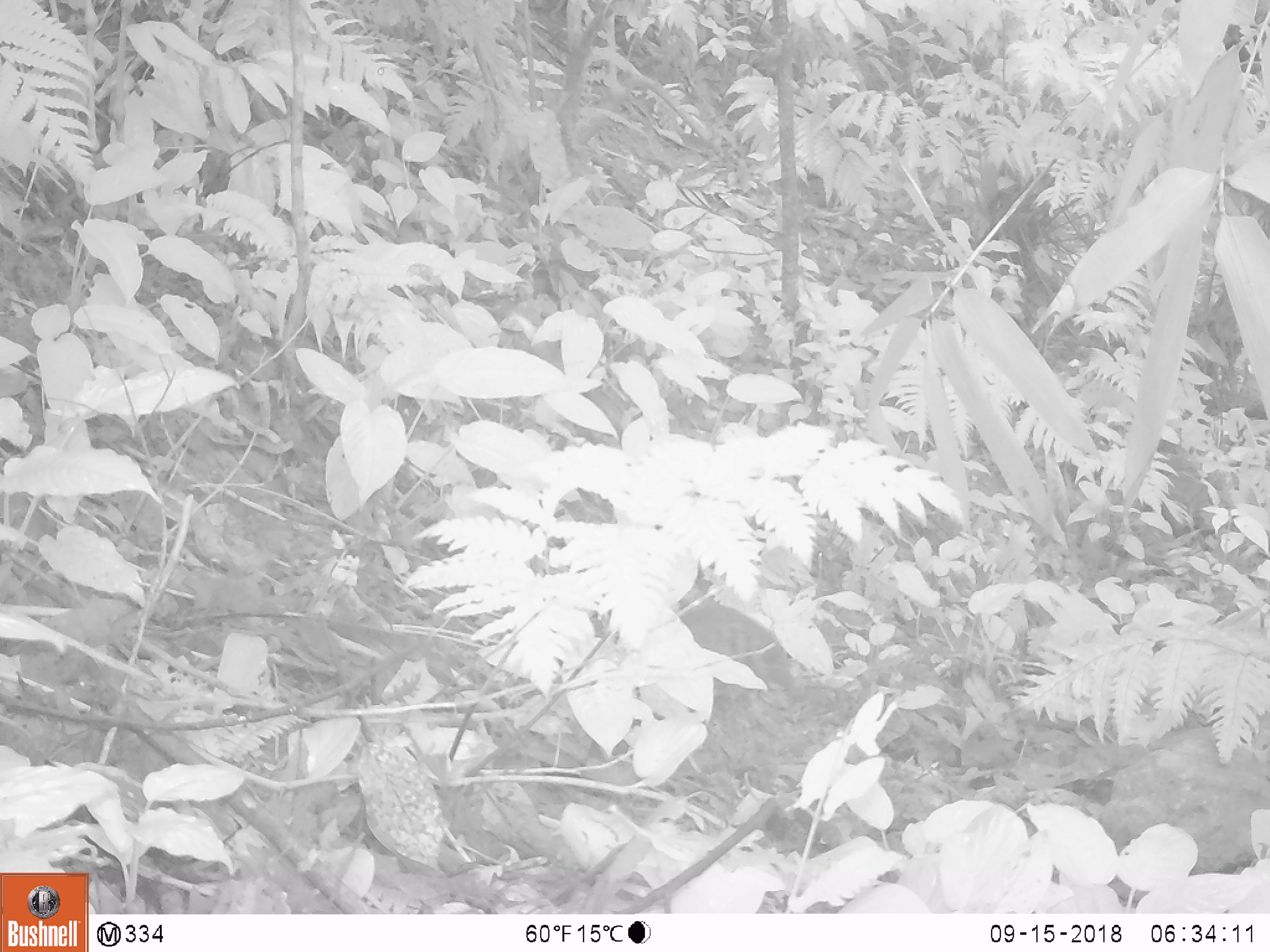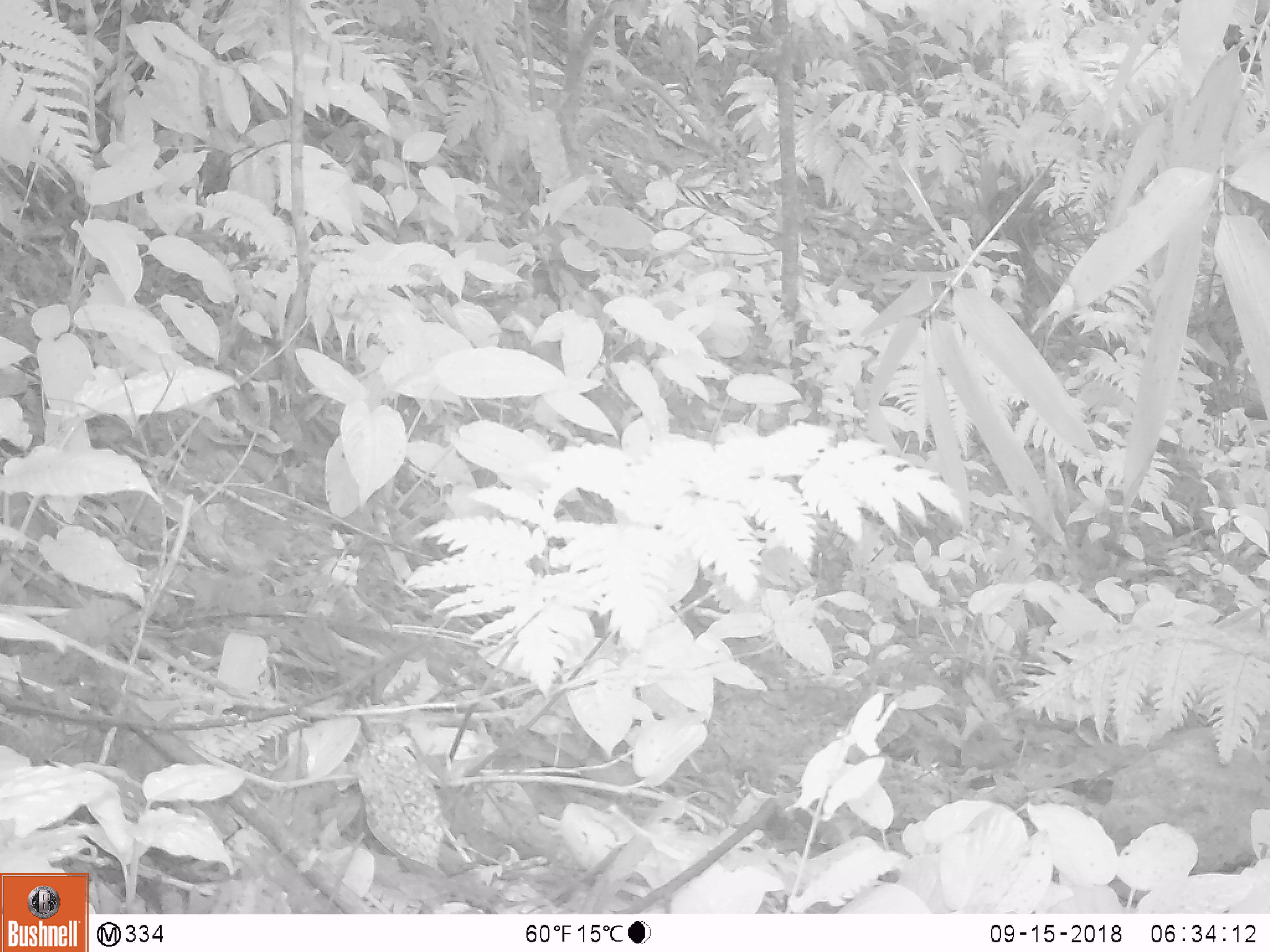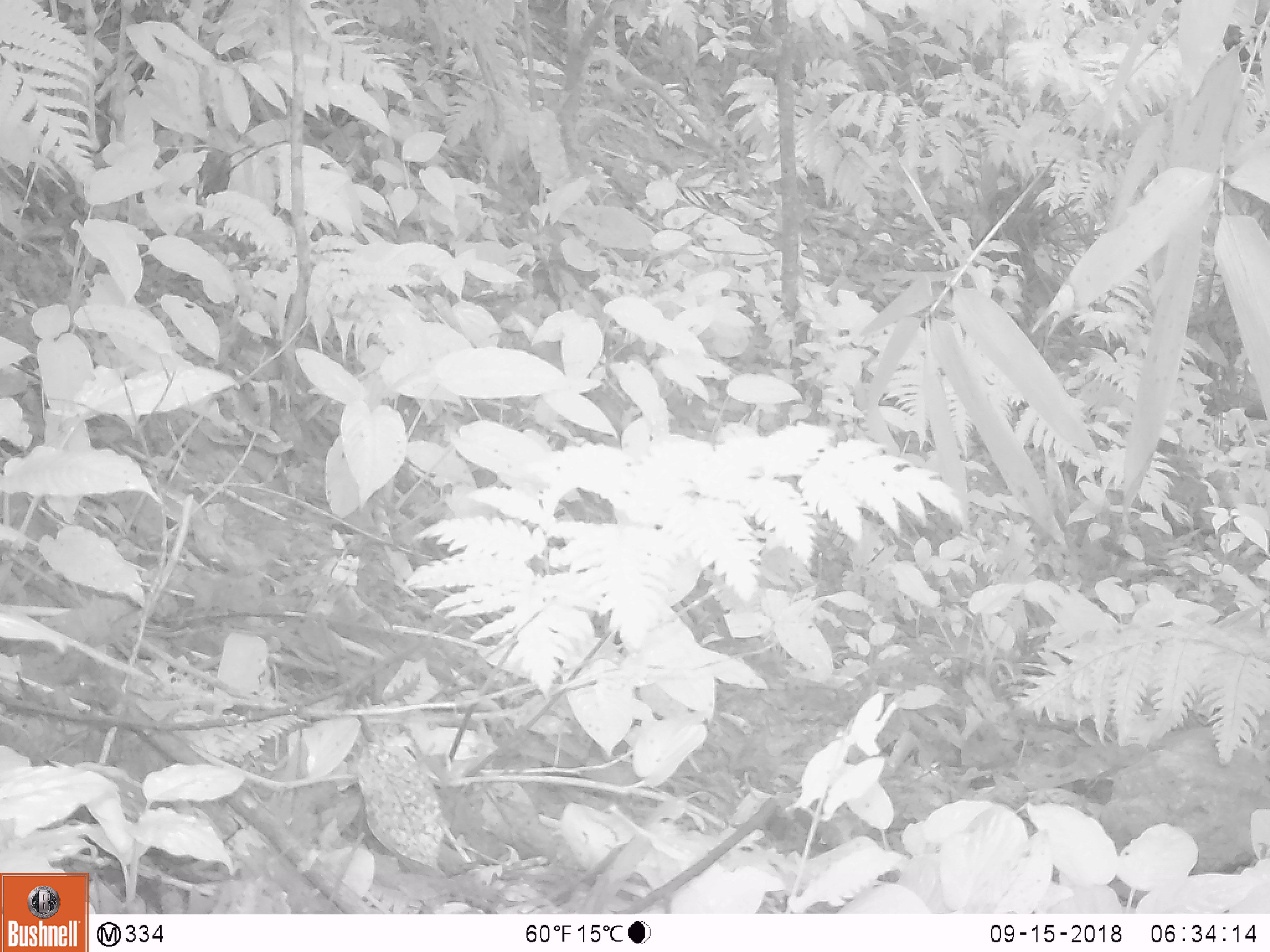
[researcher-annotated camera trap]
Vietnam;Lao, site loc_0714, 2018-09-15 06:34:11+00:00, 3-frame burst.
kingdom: Animalia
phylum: Chordata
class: Aves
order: Galliformes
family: Phasianidae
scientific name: Phasianidae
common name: partridge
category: unidentified partridge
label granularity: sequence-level